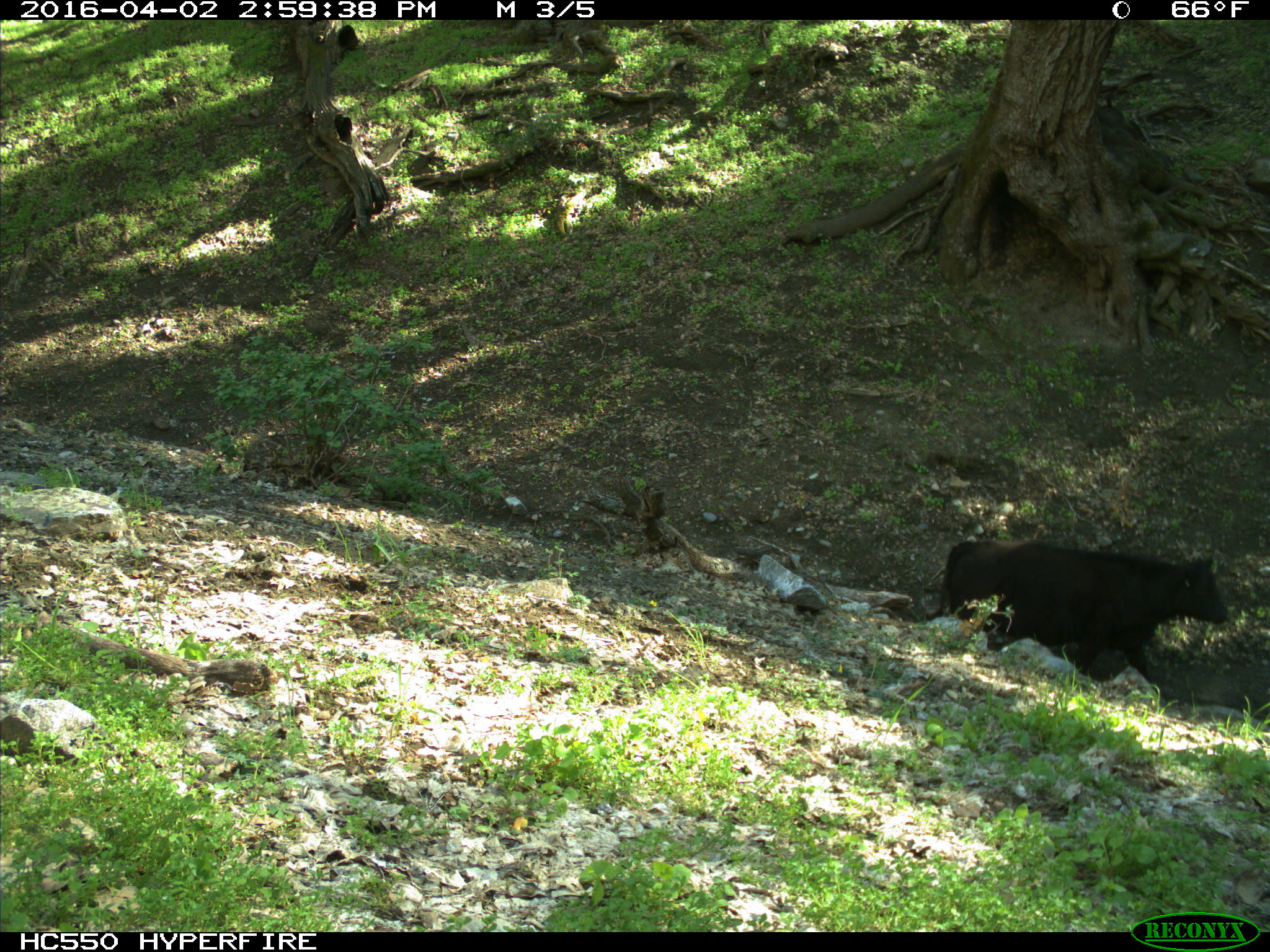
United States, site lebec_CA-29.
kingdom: Animalia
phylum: Chordata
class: Mammalia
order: Artiodactyla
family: Bovidae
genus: Bos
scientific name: Bos taurus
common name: domestic cow